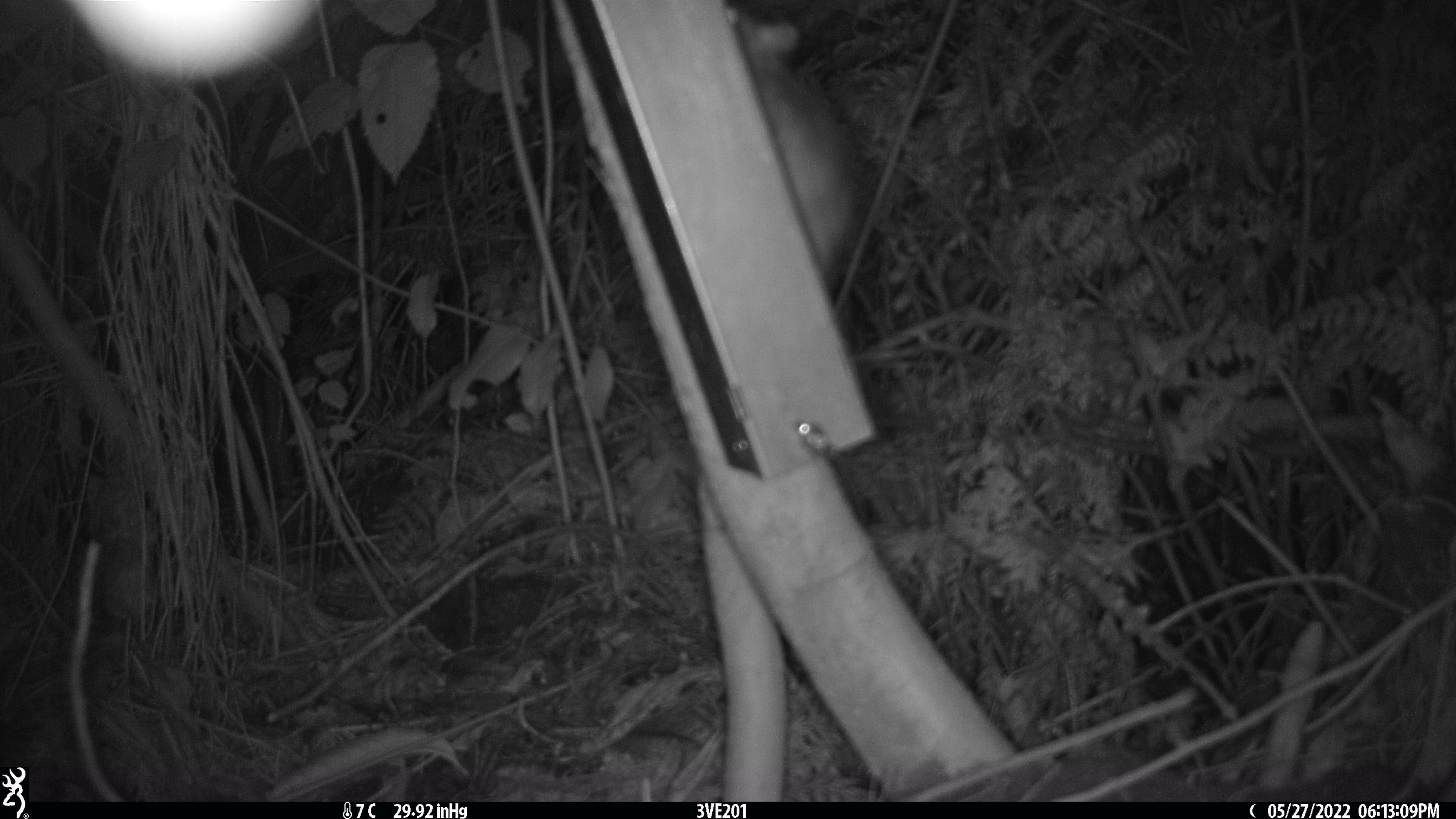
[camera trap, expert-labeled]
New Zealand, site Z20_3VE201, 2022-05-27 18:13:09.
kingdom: Animalia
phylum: Chordata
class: Mammalia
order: Rodentia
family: Muridae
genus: Rattus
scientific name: Rattus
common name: rat